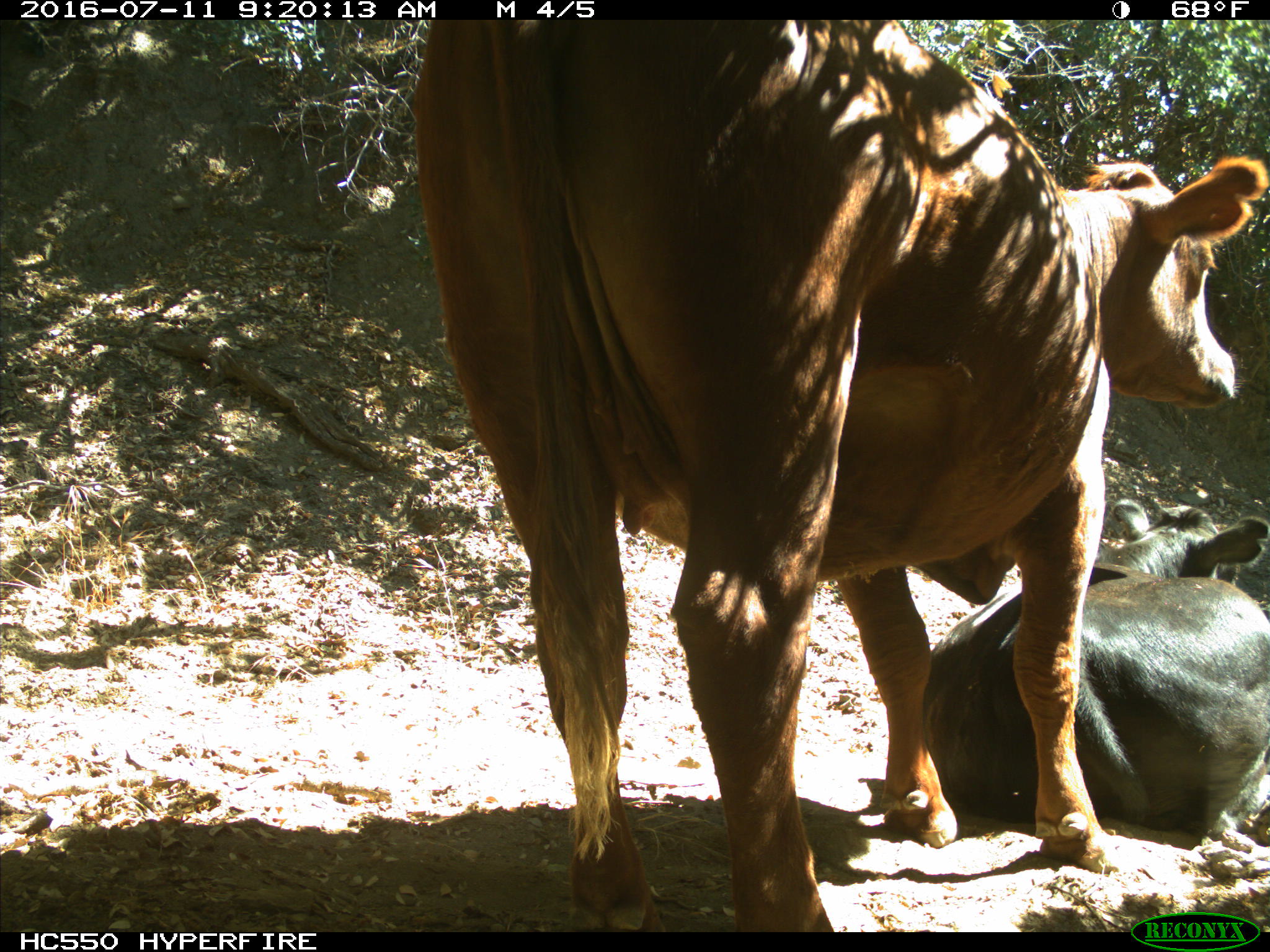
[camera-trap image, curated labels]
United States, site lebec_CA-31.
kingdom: Animalia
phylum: Chordata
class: Mammalia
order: Artiodactyla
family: Bovidae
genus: Bos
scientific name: Bos taurus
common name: domestic cow